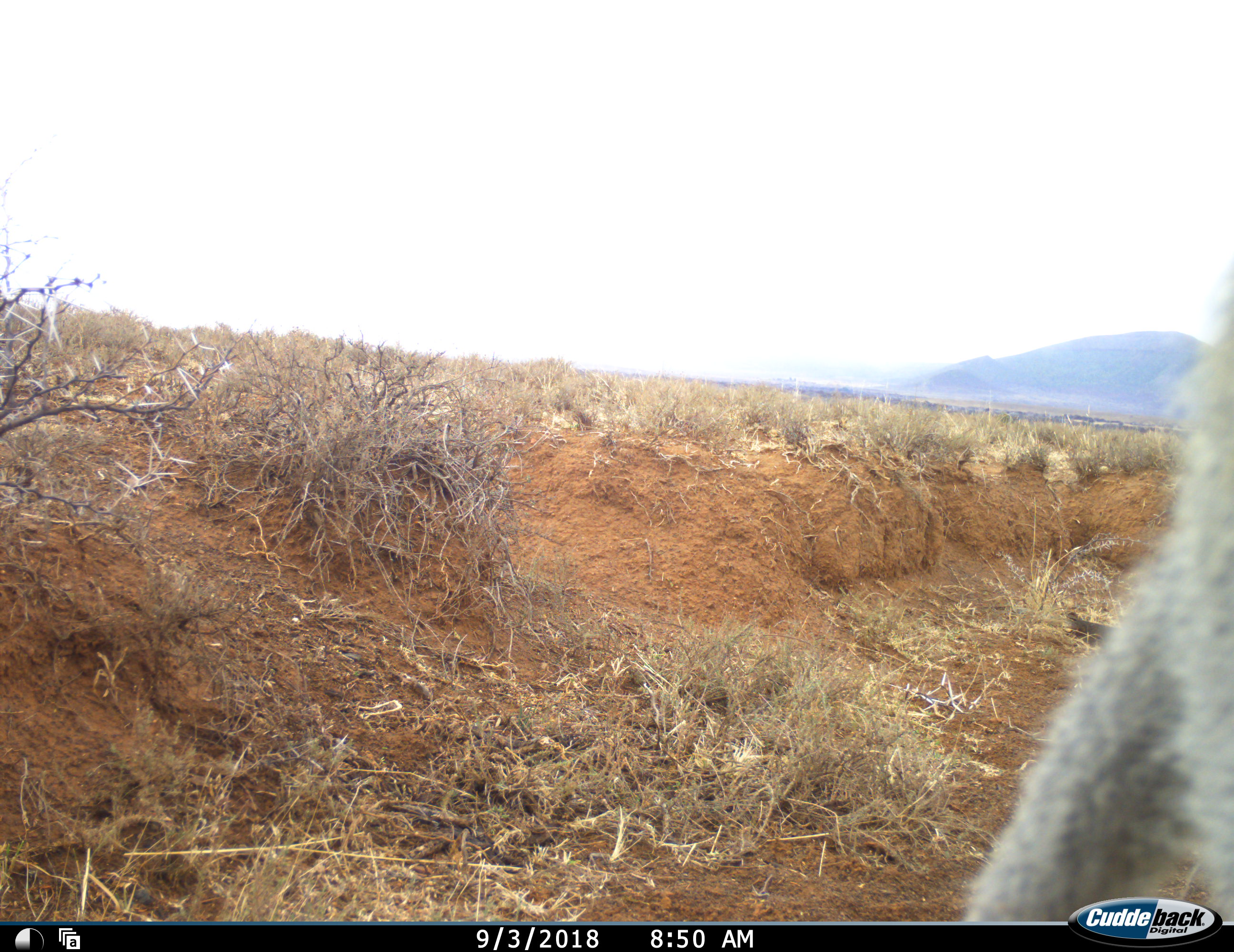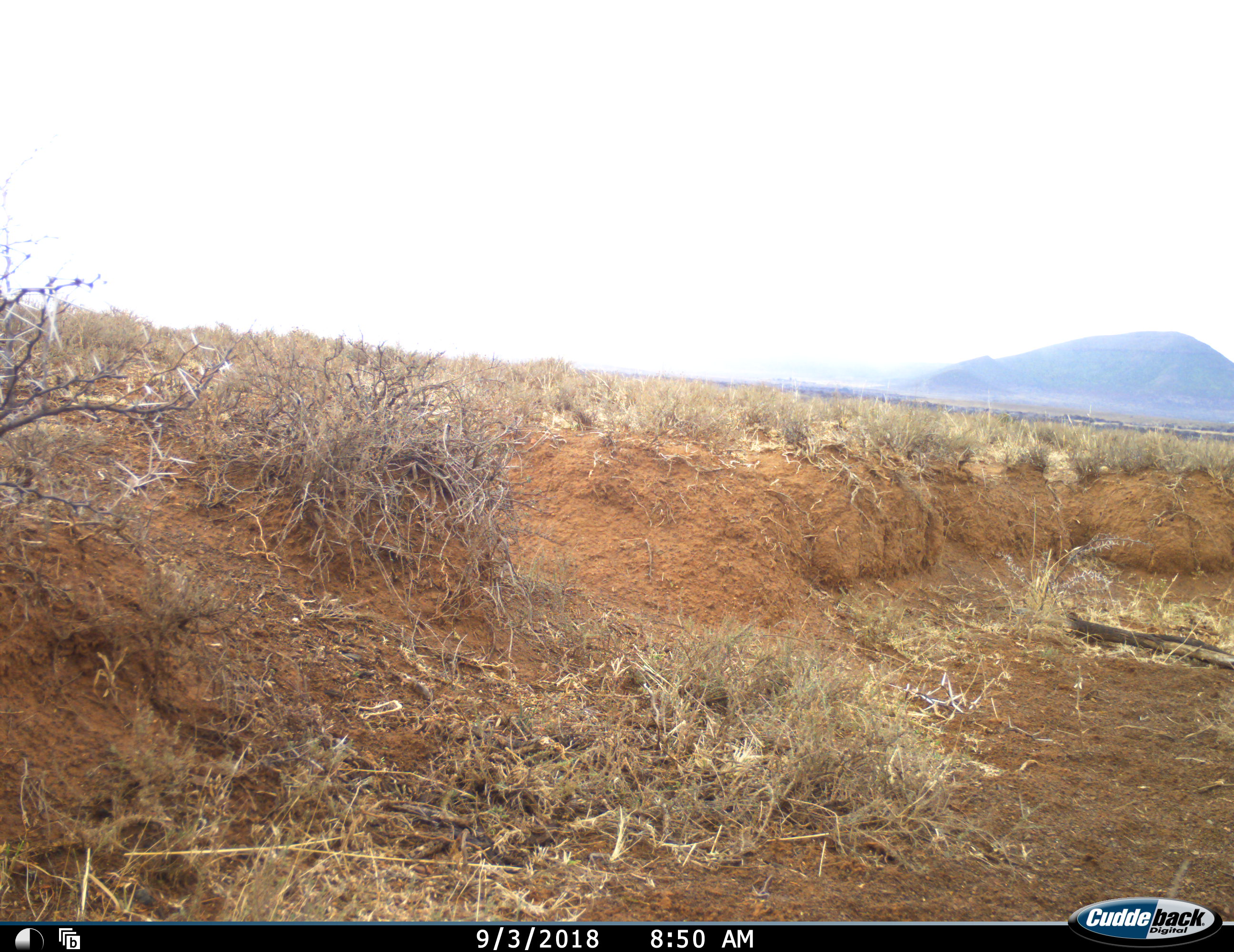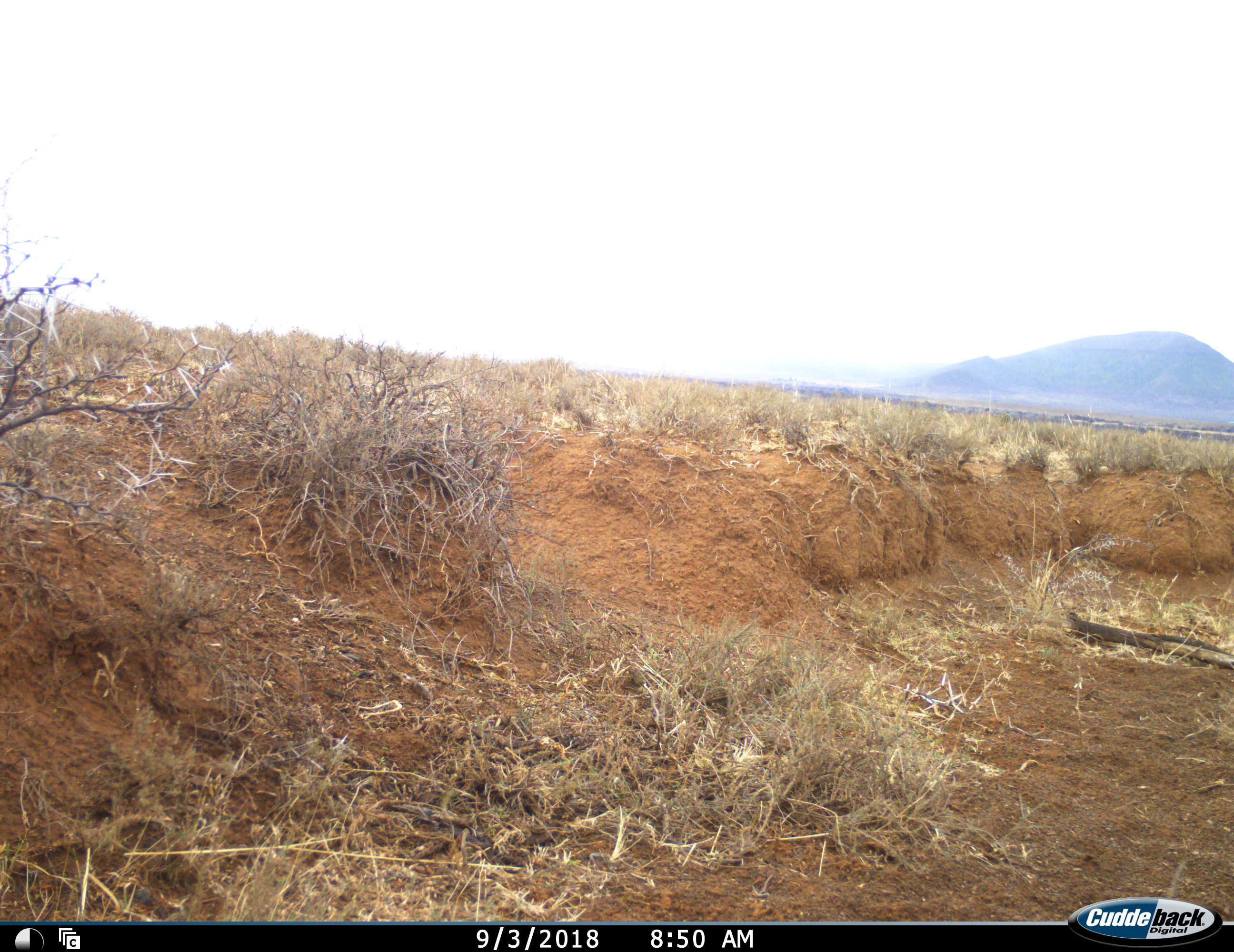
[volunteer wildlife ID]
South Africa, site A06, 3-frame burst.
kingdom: Animalia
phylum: Chordata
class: Mammalia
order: Primates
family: Cercopithecidae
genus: Chlorocebus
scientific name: Chlorocebus pygerythrus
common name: vervet monkey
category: monkeyvervet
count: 1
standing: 25%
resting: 0%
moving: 75%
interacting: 12%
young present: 0%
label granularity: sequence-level